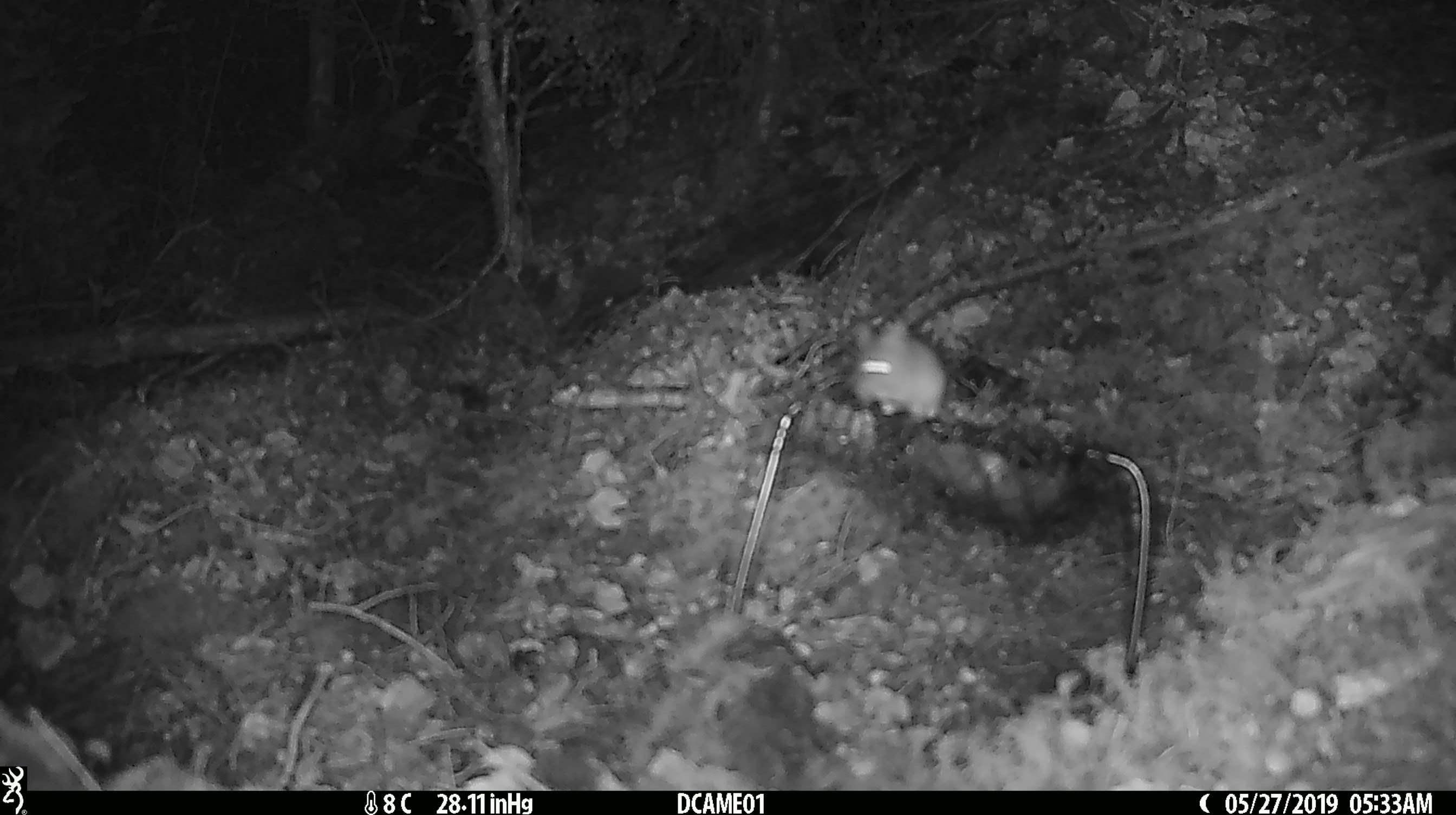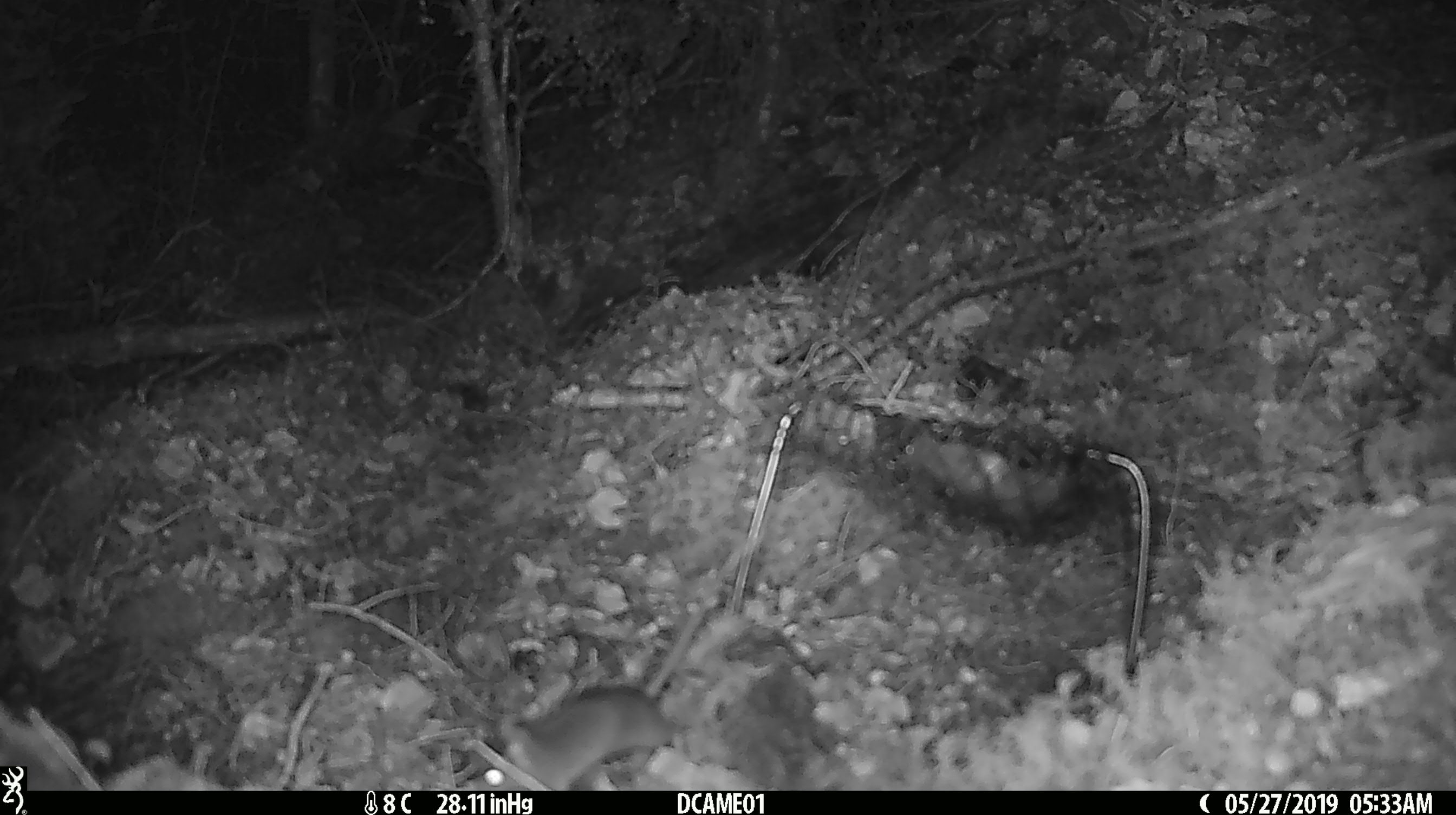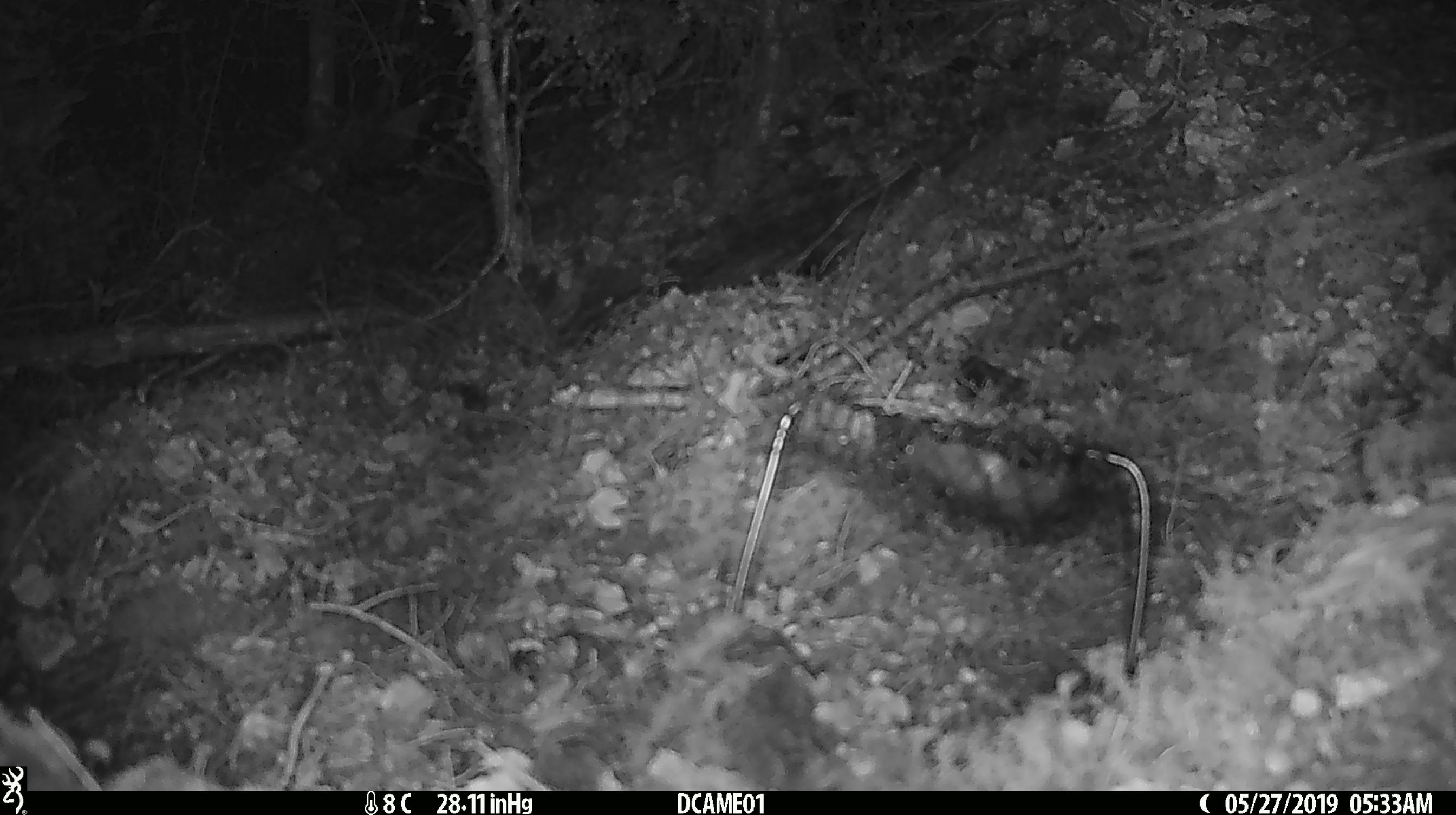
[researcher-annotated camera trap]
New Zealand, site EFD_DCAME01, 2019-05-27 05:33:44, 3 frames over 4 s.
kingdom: Animalia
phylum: Chordata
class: Mammalia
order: Rodentia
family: Muridae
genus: Mus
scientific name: Mus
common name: mouse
Mouse (Mus).